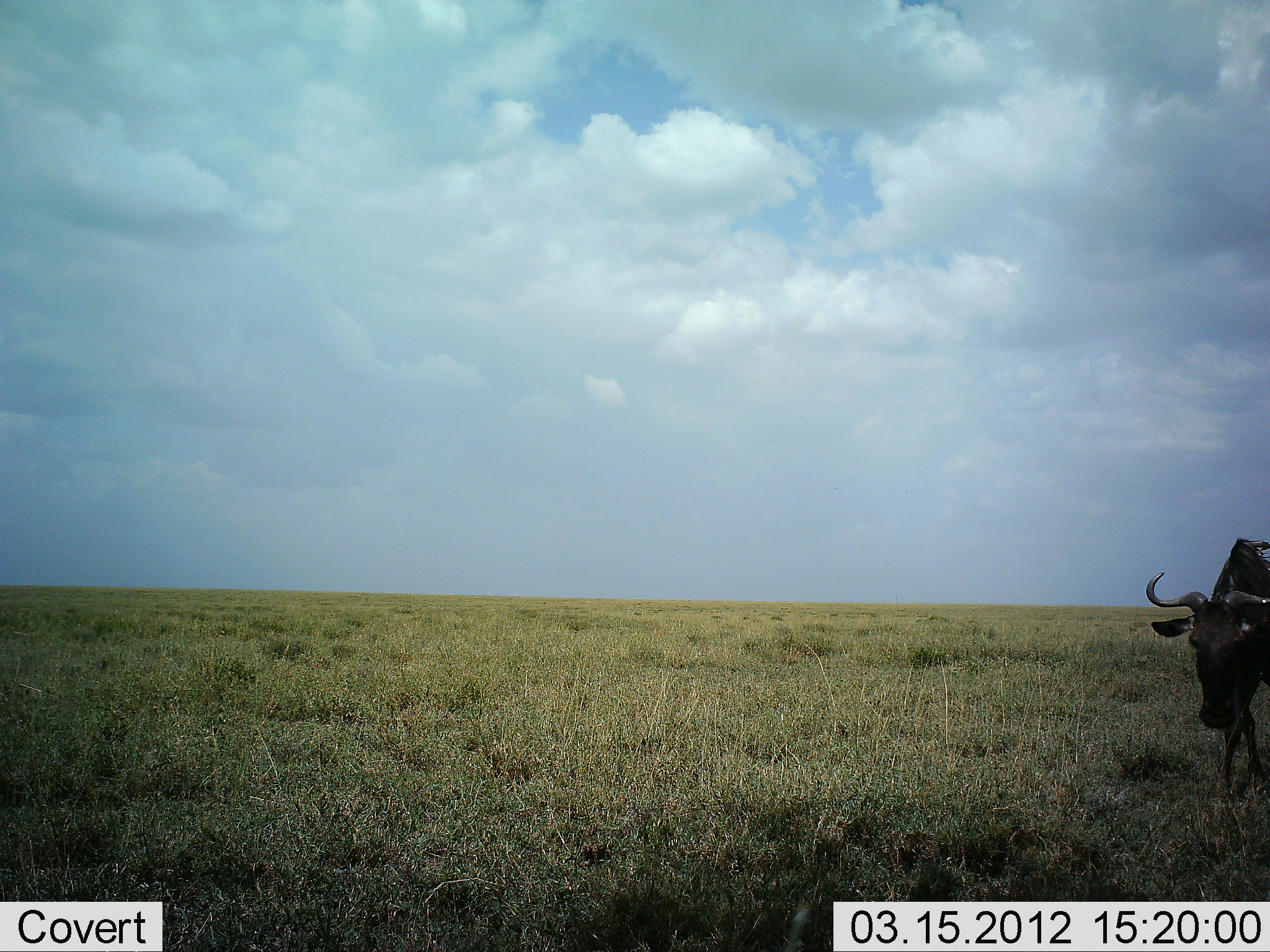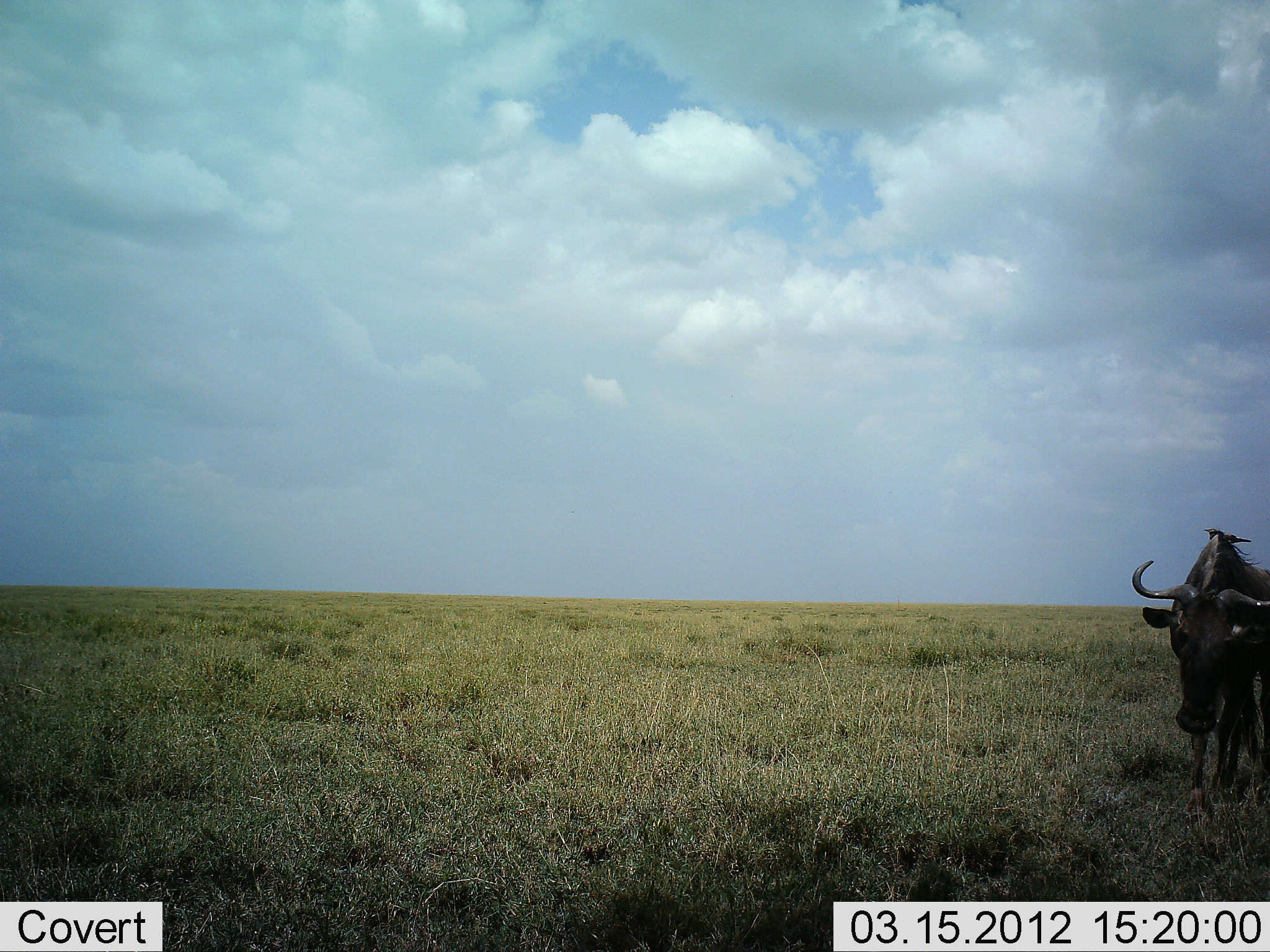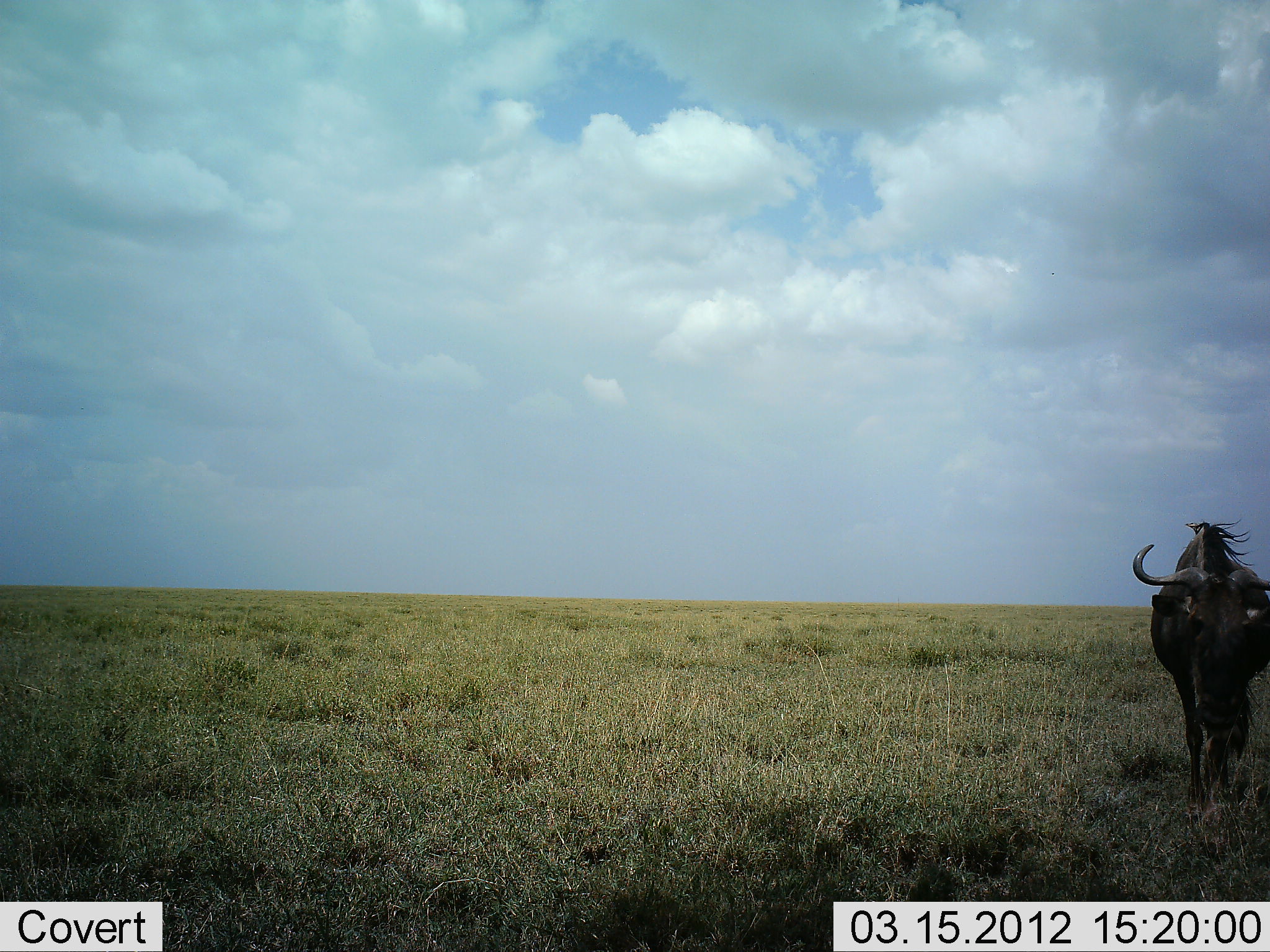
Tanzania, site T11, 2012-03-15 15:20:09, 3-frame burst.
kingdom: Animalia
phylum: Chordata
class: Mammalia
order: Artiodactyla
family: Bovidae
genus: Connochaetes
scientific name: Connochaetes taurinus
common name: blue wildebeest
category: wildebeest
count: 1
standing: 12%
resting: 0%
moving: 94%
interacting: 0%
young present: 0%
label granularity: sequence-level